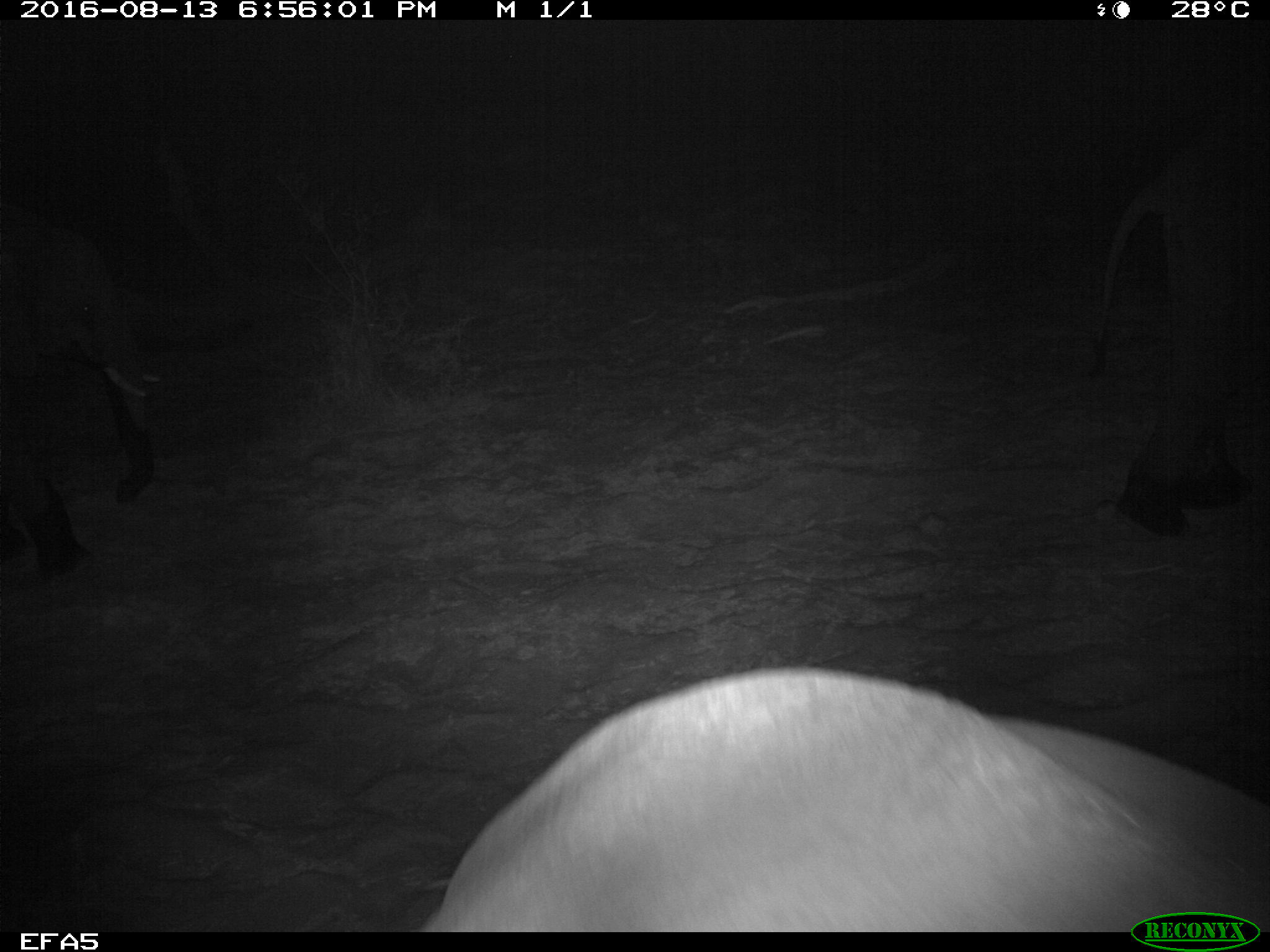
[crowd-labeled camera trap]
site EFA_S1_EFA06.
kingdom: Animalia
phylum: Chordata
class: Mammalia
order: Proboscidea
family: Elephantidae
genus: Loxodonta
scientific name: Loxodonta africana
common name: african bush elephant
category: elephant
Elephant (african bush elephant) (Loxodonta africana), count 1. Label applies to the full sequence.